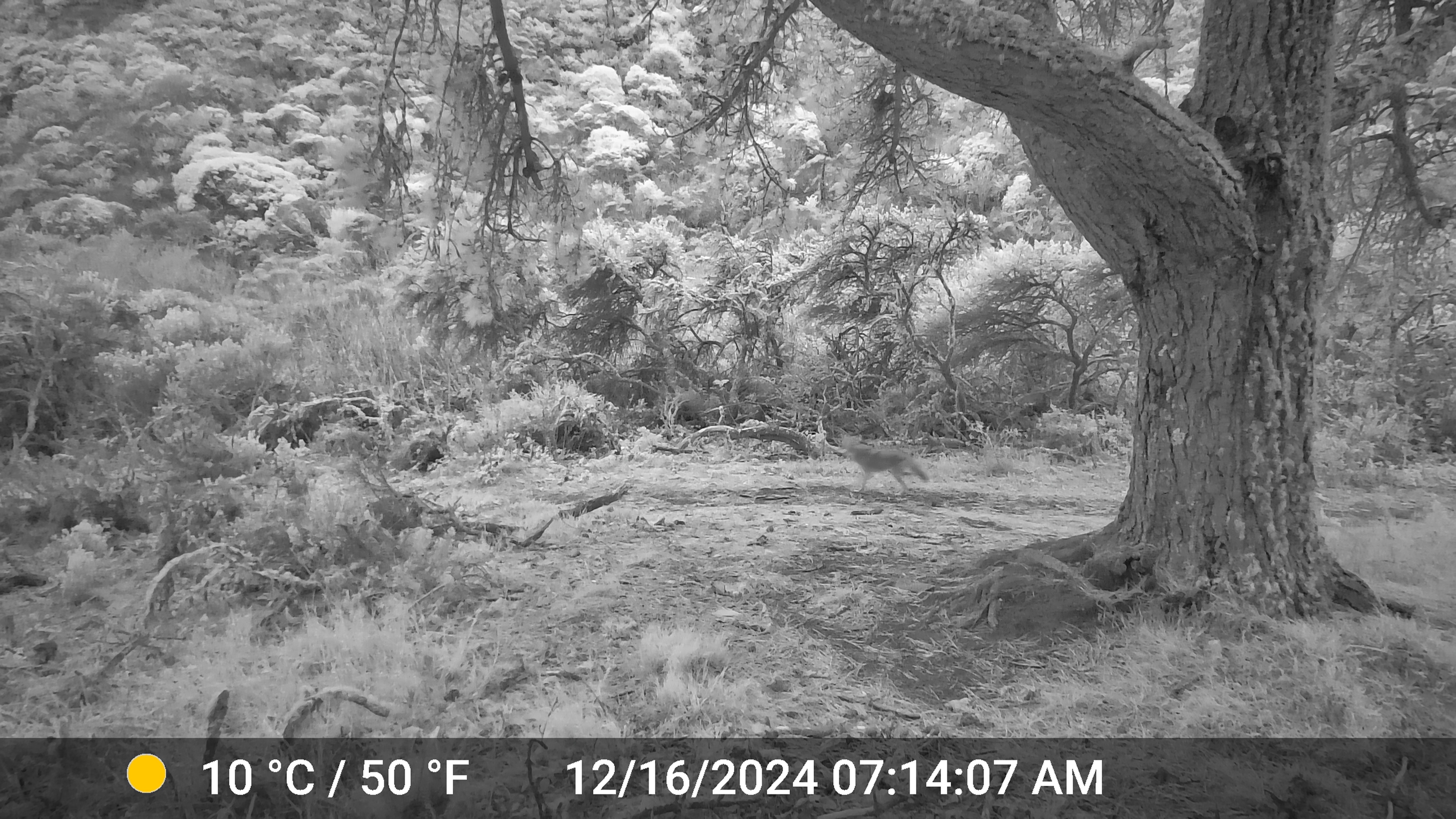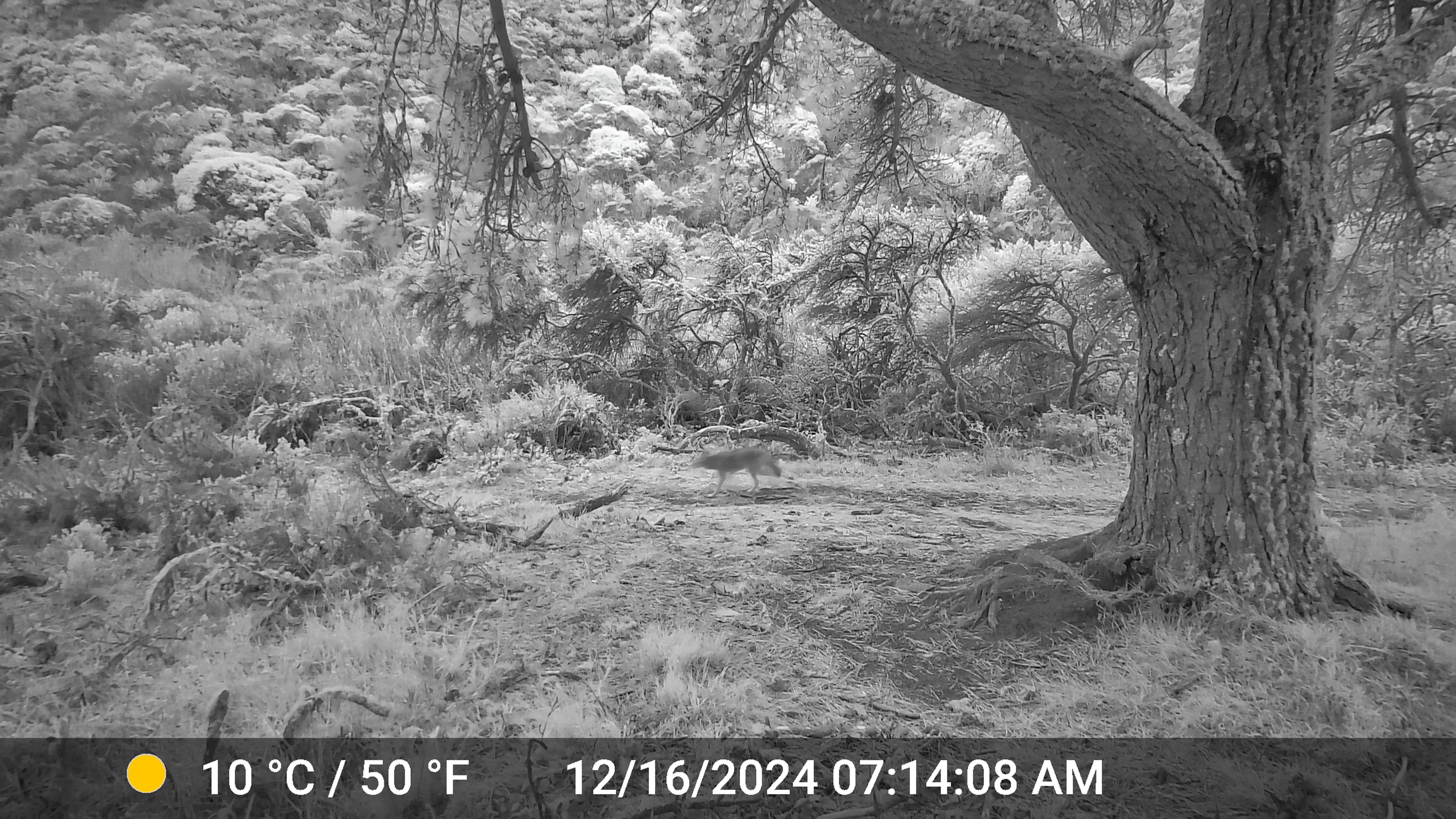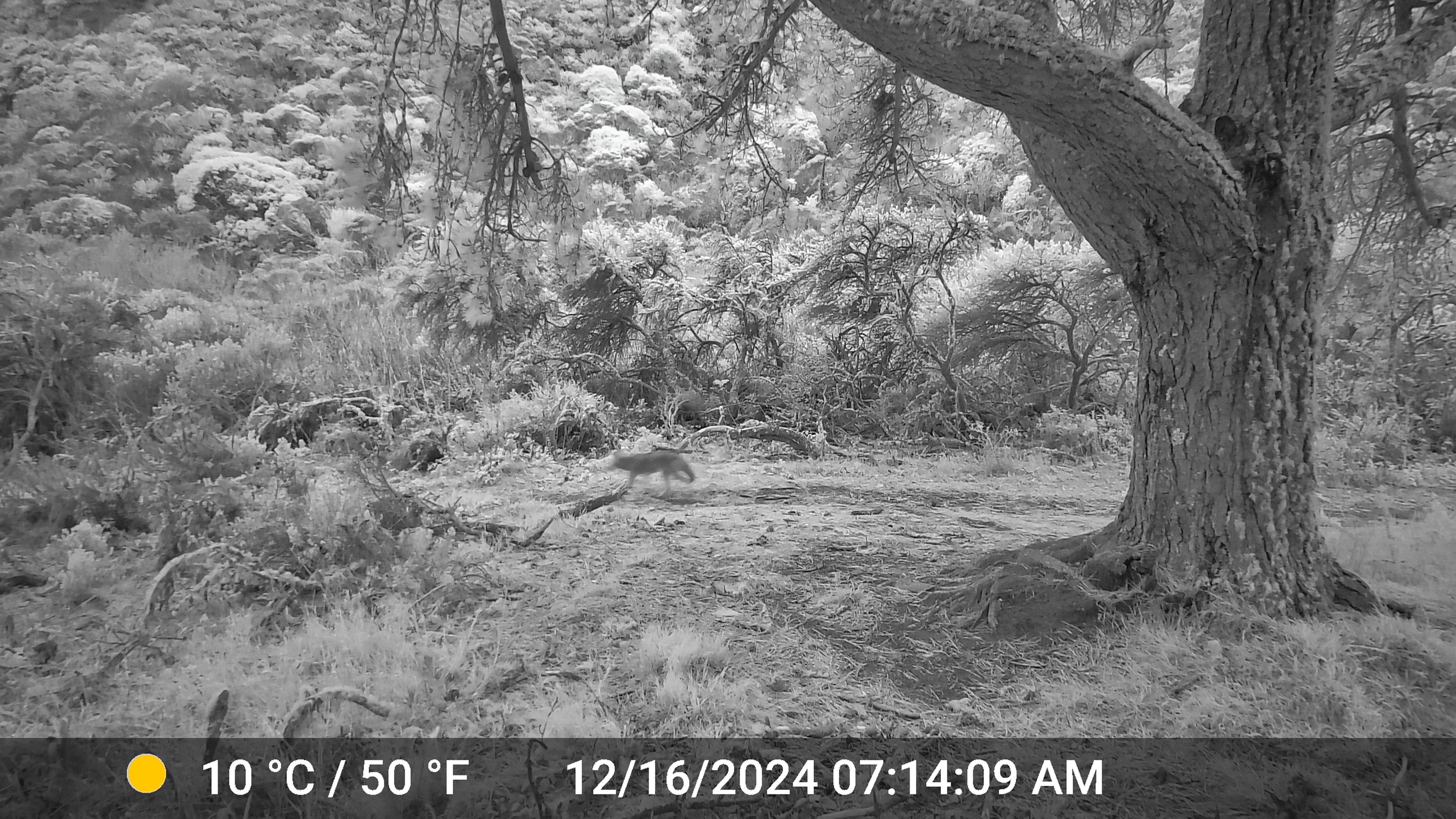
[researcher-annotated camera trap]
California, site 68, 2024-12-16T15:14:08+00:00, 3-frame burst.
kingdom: Animalia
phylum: Chordata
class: Mammalia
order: Carnivora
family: Canidae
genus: Canis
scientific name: Canis latrans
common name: coyote